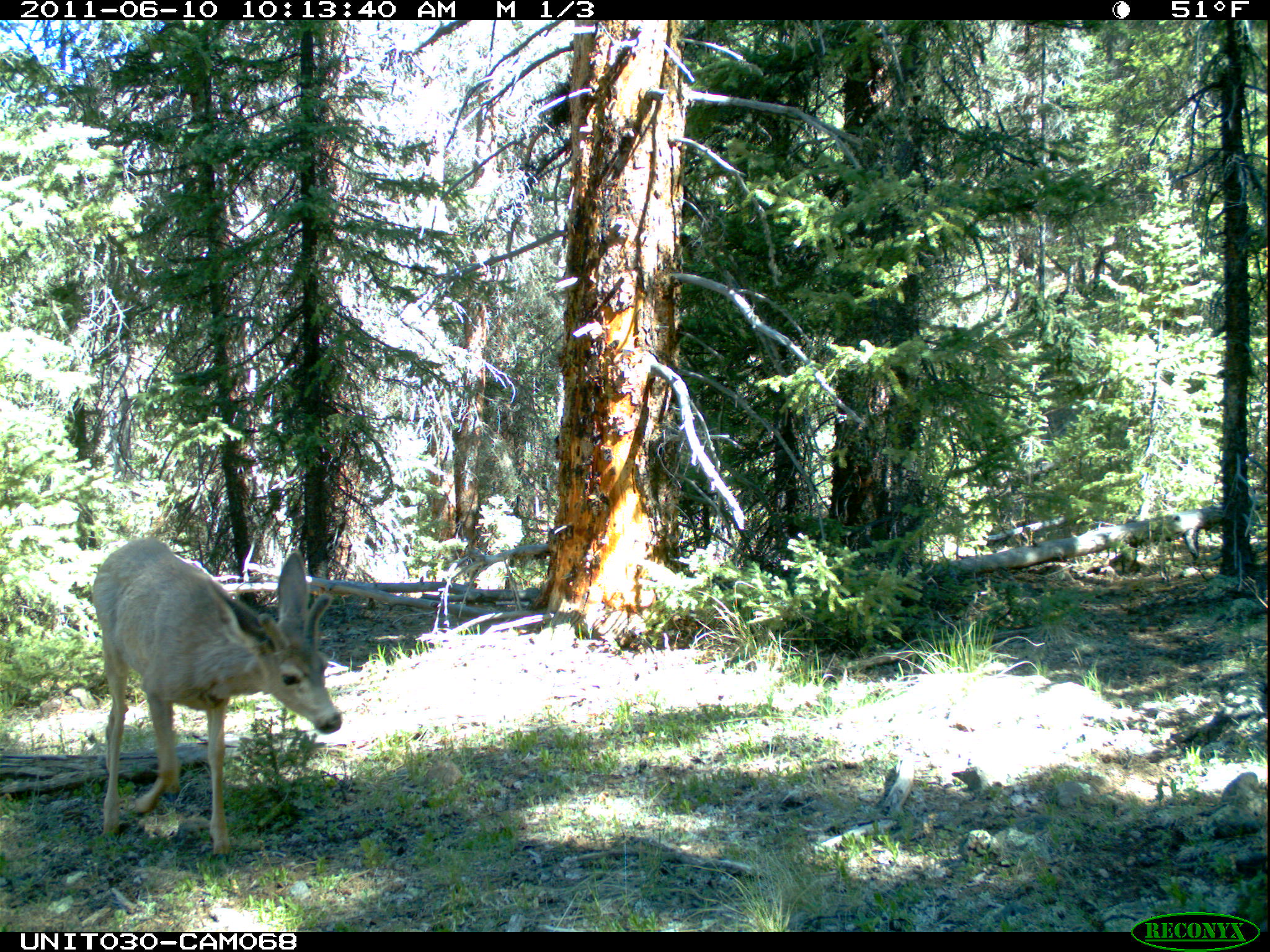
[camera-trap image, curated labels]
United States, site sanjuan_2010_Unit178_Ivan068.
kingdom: Animalia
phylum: Chordata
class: Mammalia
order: Artiodactyla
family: Cervidae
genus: Odocoileus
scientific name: Odocoileus hemionus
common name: mule deer